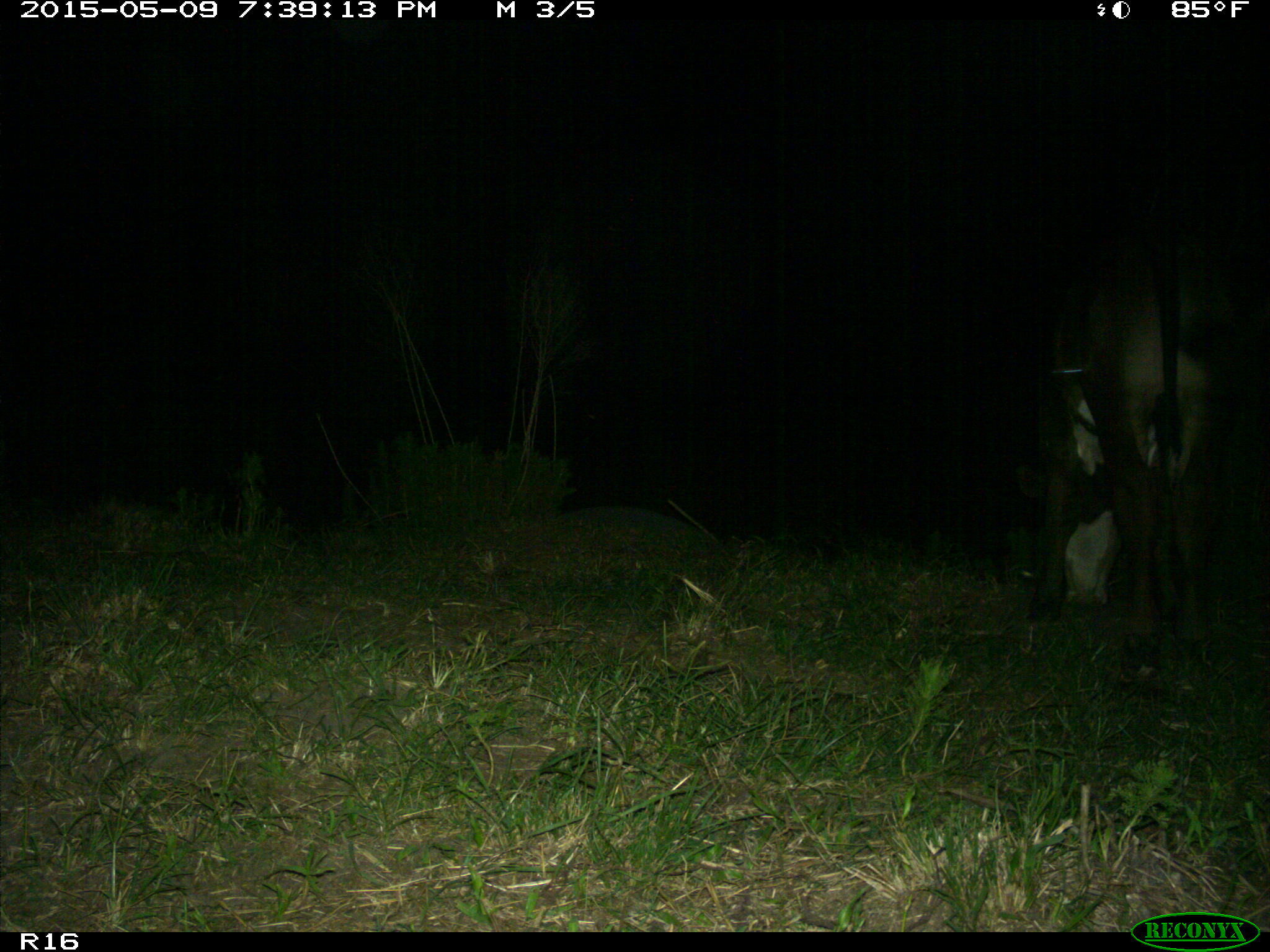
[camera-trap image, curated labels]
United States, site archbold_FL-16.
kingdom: Animalia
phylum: Chordata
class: Mammalia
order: Artiodactyla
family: Bovidae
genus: Bos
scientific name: Bos taurus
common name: domestic cow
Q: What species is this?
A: Bos taurus (domestic cow).